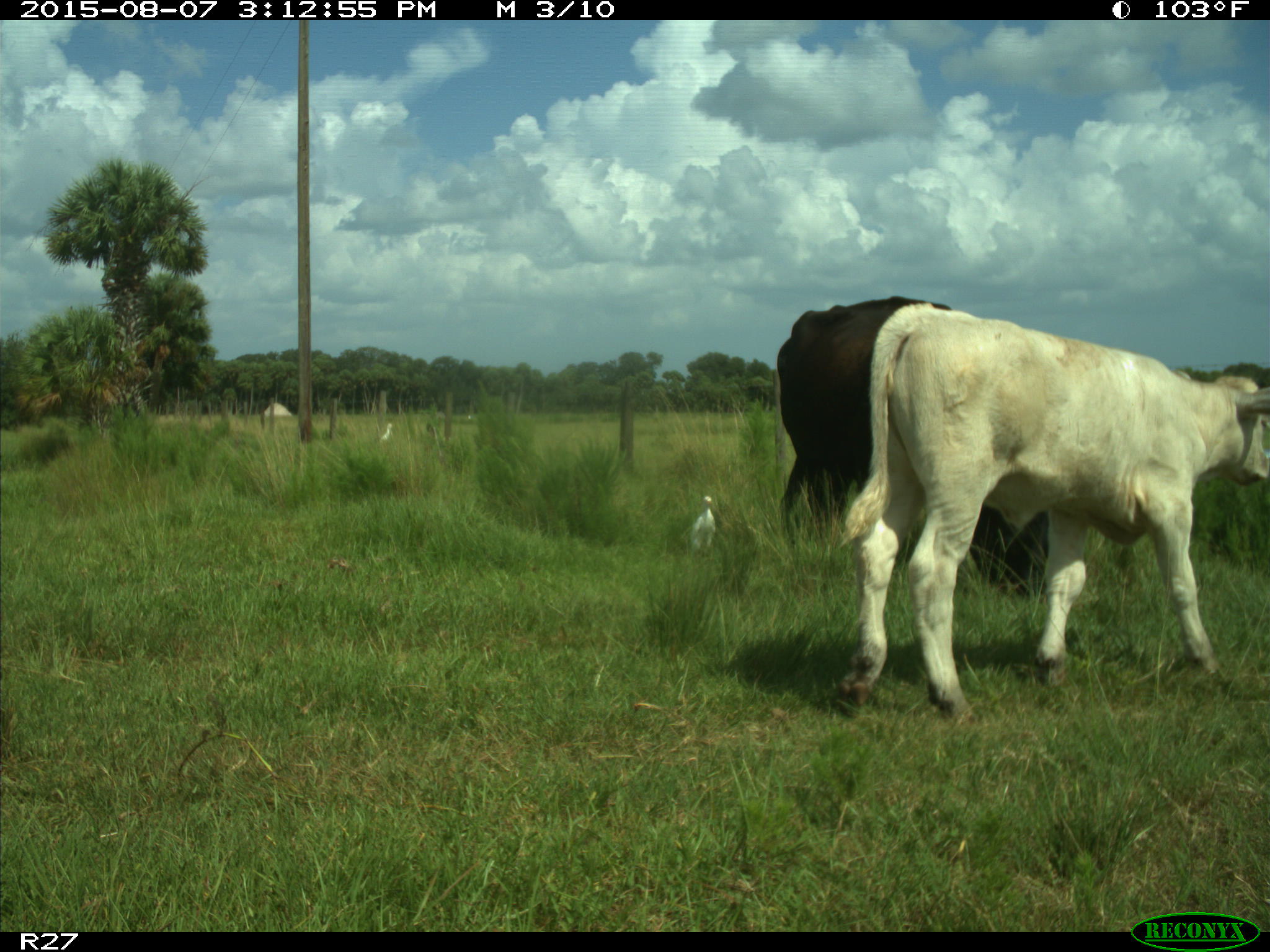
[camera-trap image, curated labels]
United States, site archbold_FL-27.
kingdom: Animalia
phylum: Chordata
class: Mammalia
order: Artiodactyla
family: Bovidae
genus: Bos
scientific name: Bos taurus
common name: domestic cow